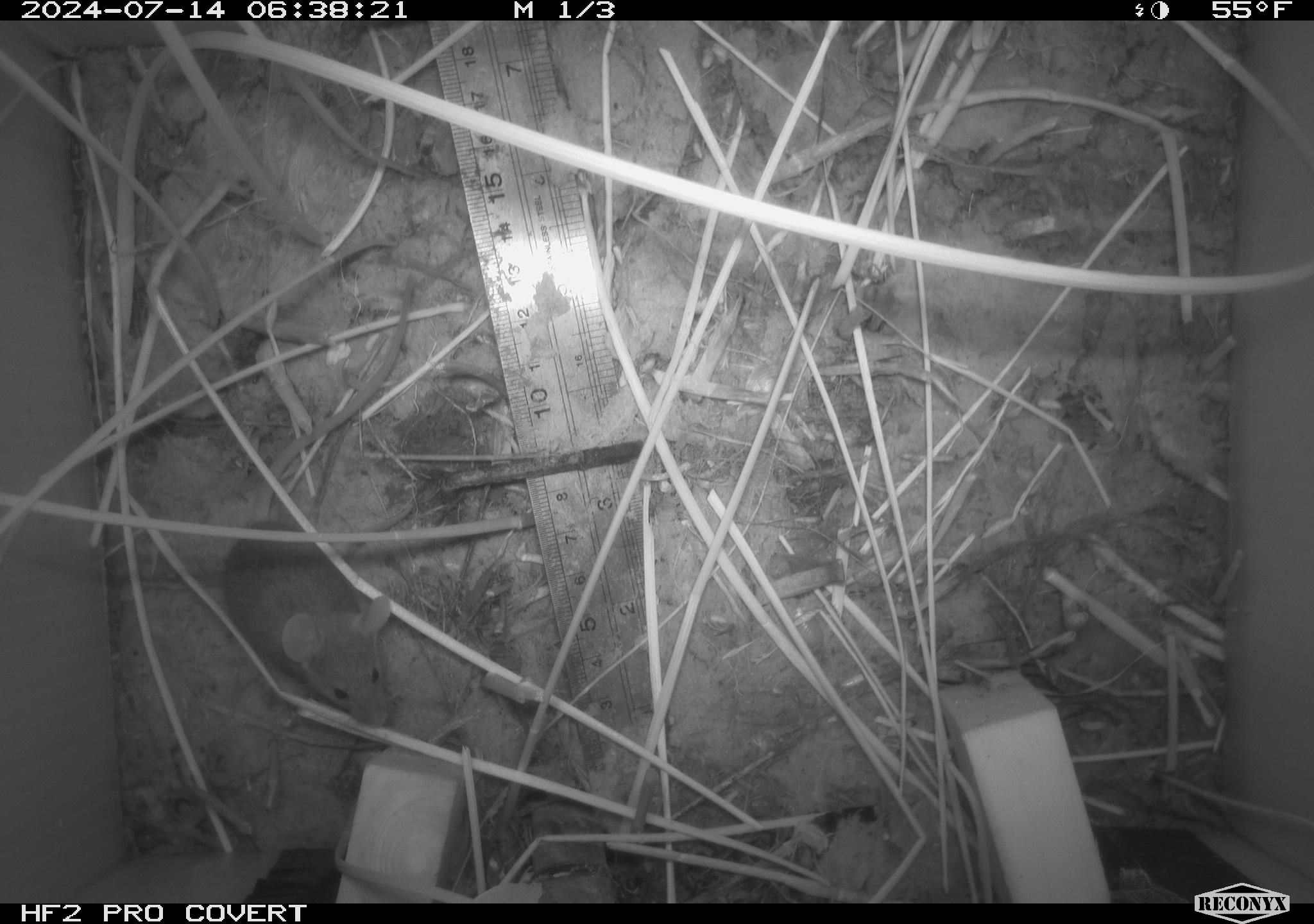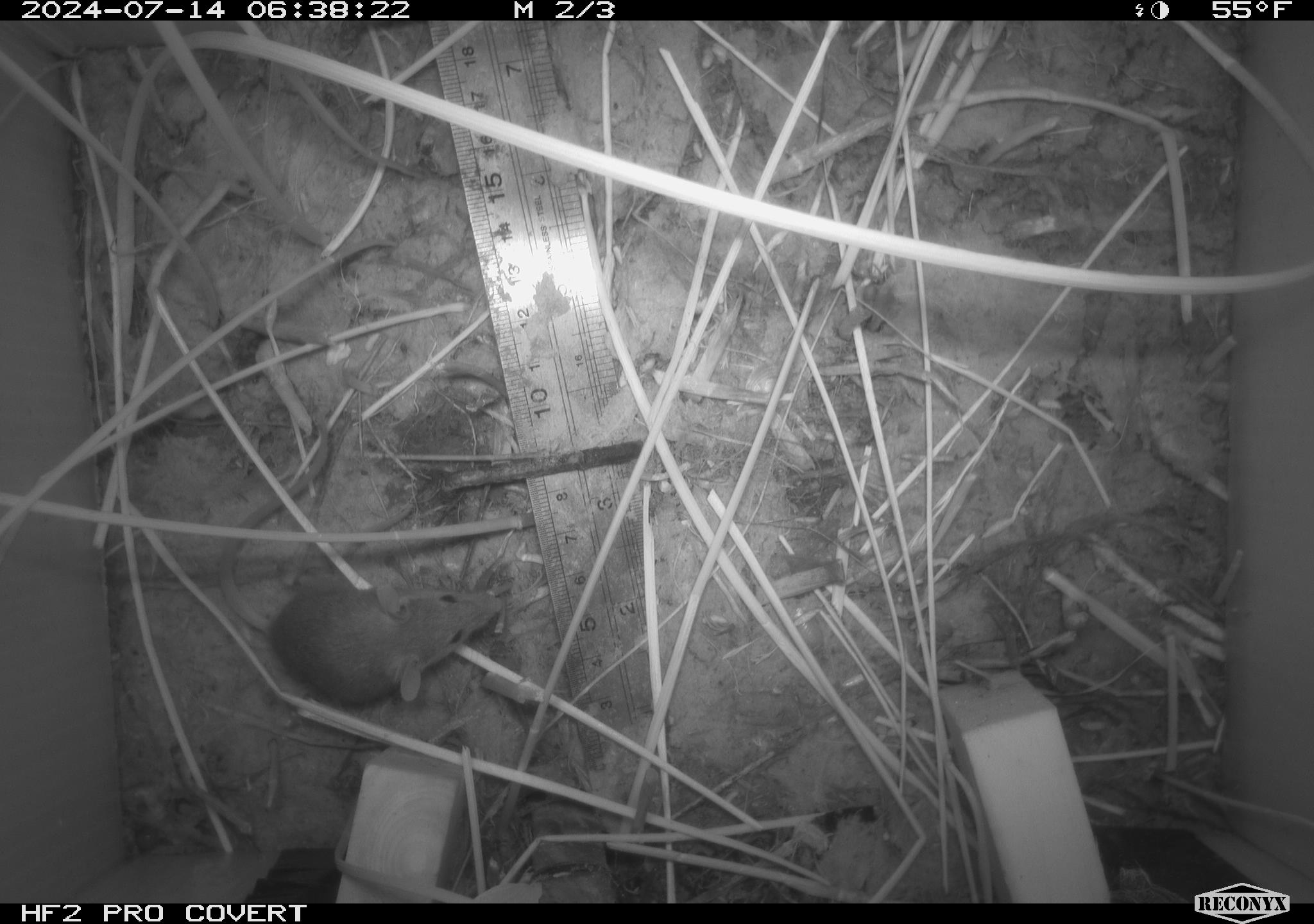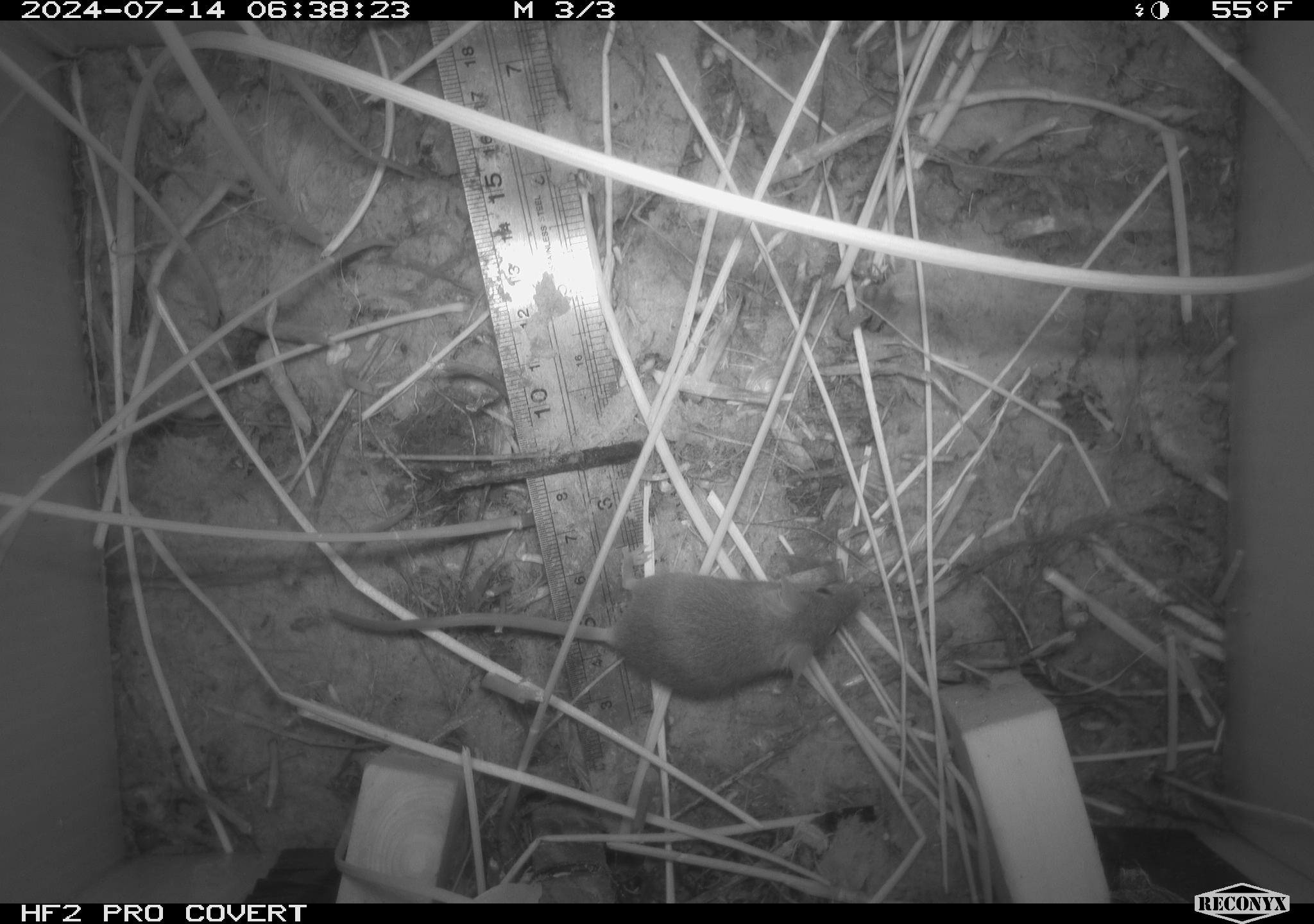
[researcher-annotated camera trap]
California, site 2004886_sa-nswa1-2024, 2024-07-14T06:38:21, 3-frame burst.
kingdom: Animalia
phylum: Chordata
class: Mammalia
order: Rodentia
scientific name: Rodentia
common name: rodent